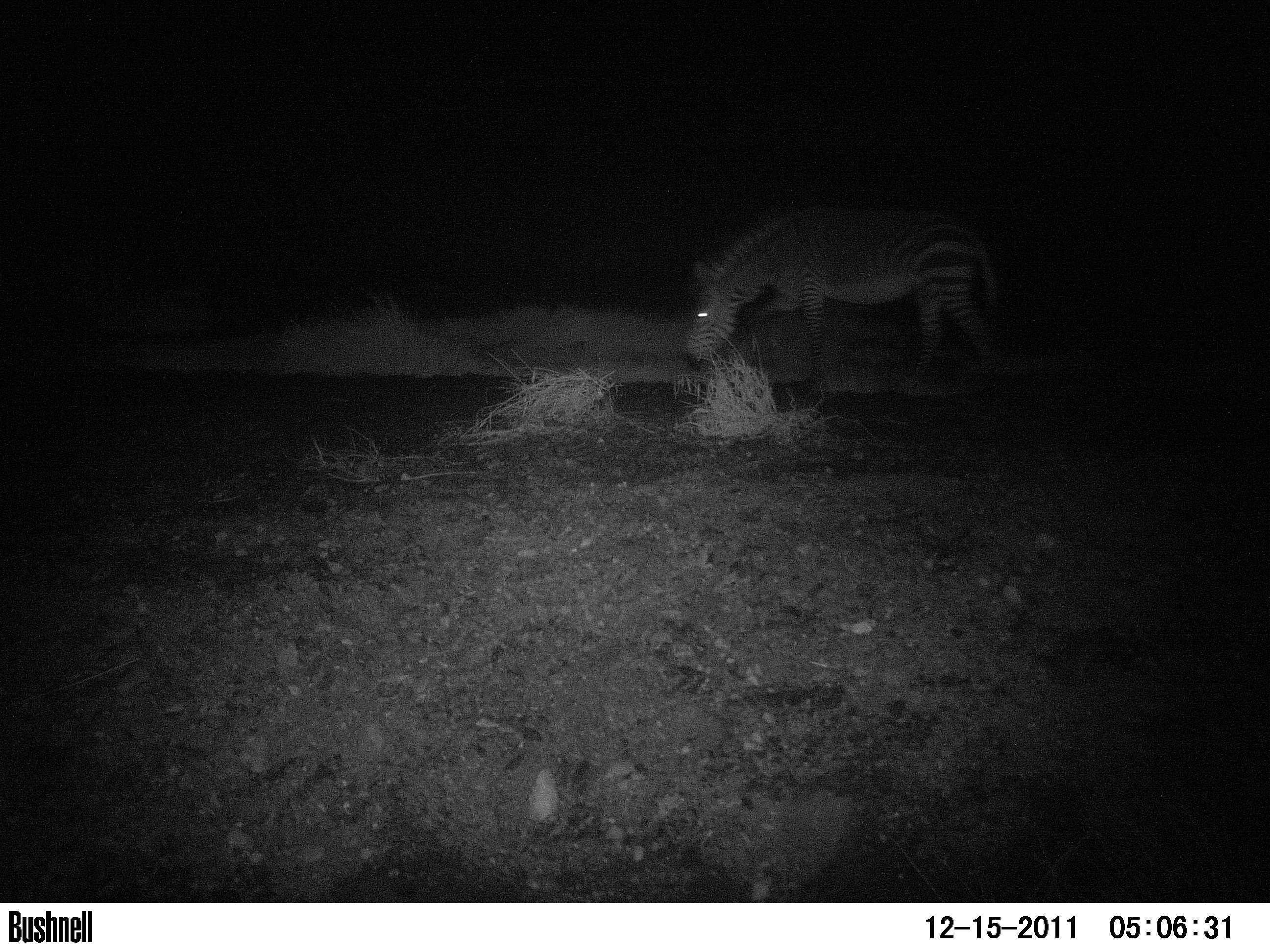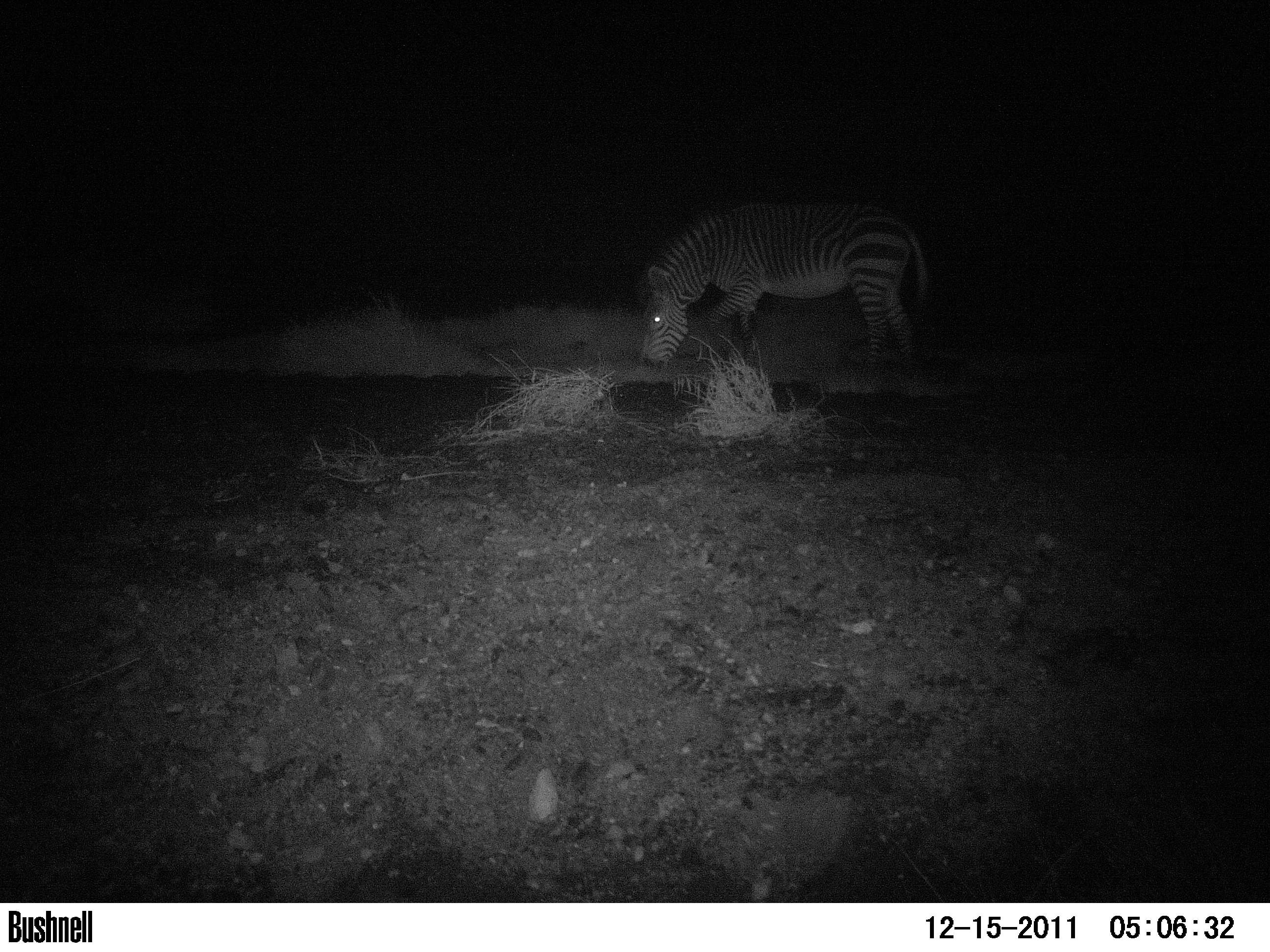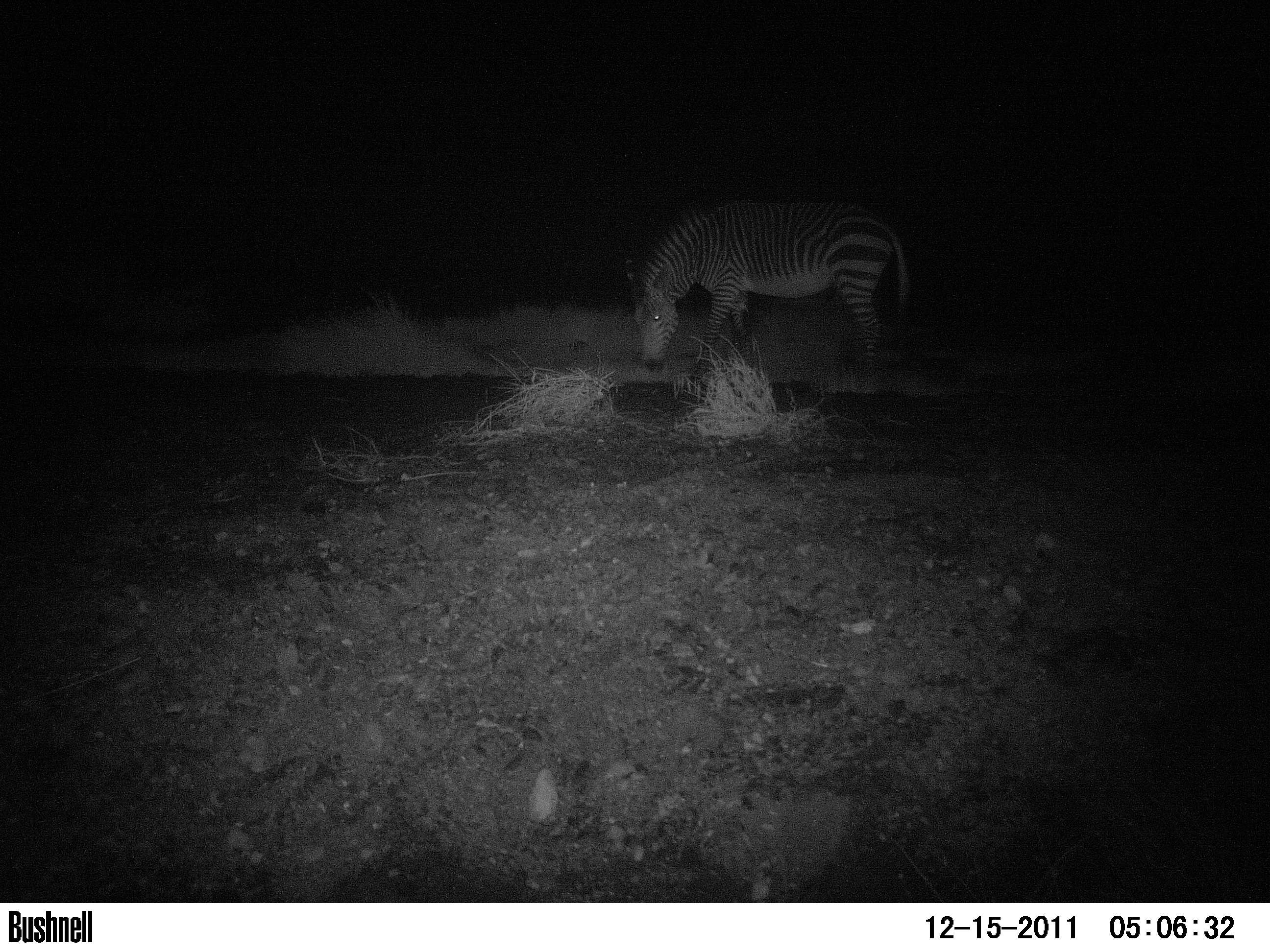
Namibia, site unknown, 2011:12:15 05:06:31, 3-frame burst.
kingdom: Animalia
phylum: Chordata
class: Mammalia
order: Perissodactyla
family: Equidae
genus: Equus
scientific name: Equus zebra hartmannae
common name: hartmann's mountain zebra